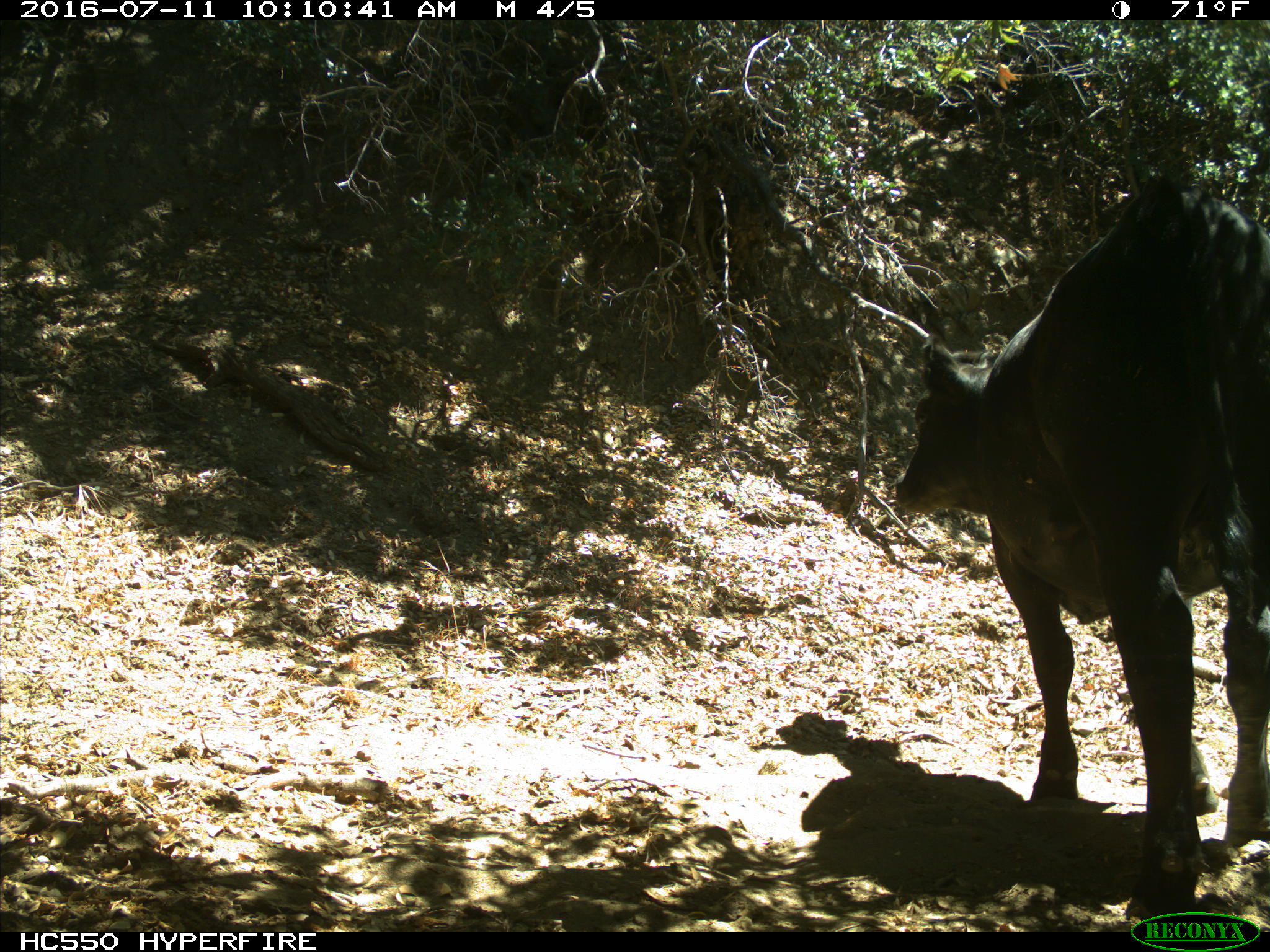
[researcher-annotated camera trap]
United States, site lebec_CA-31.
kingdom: Animalia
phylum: Chordata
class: Mammalia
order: Artiodactyla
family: Bovidae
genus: Bos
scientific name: Bos taurus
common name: domestic cow